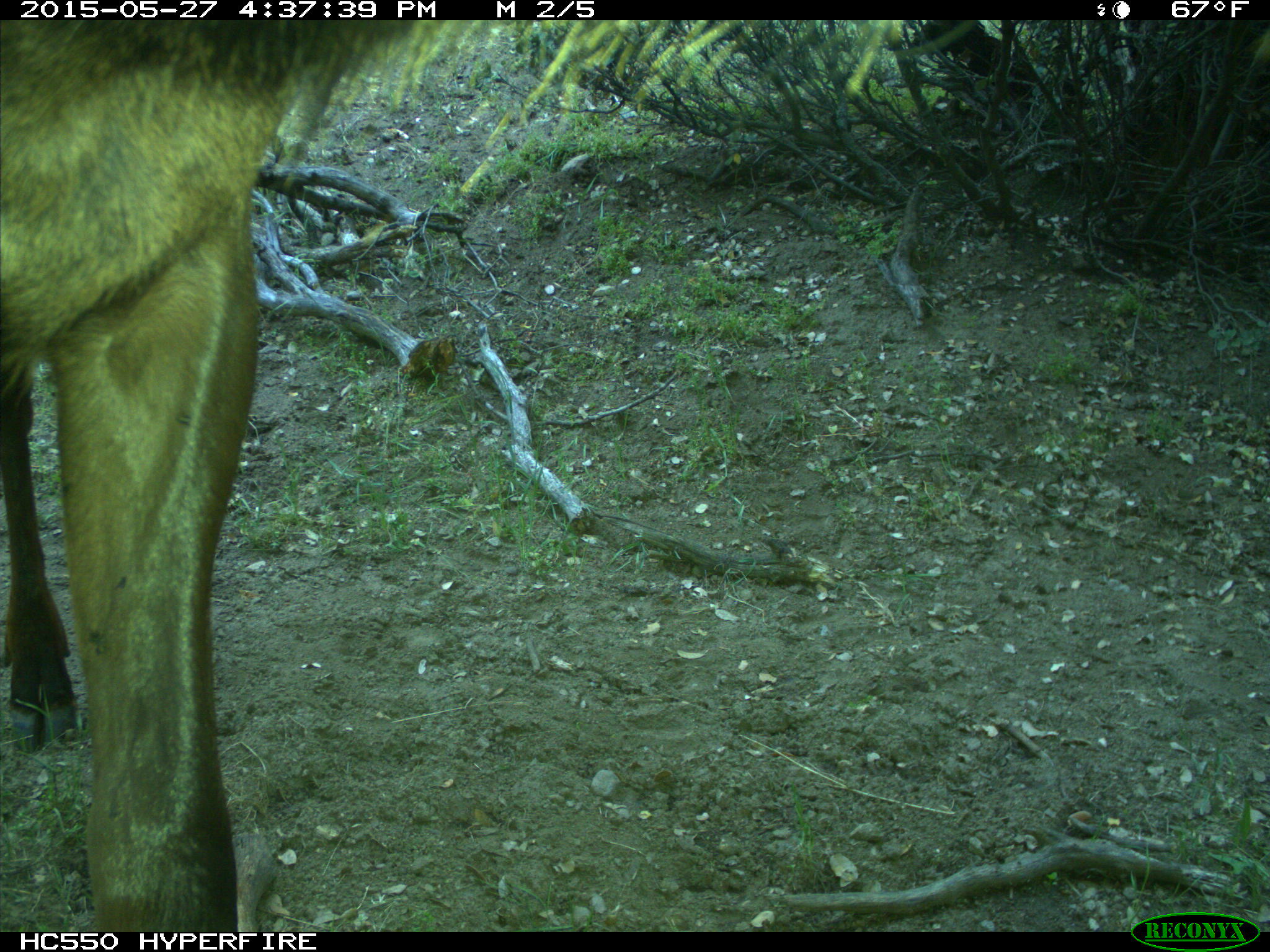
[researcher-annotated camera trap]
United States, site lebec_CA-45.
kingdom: Animalia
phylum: Chordata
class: Mammalia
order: Artiodactyla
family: Cervidae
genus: Cervus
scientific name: Cervus canadensis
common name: elk